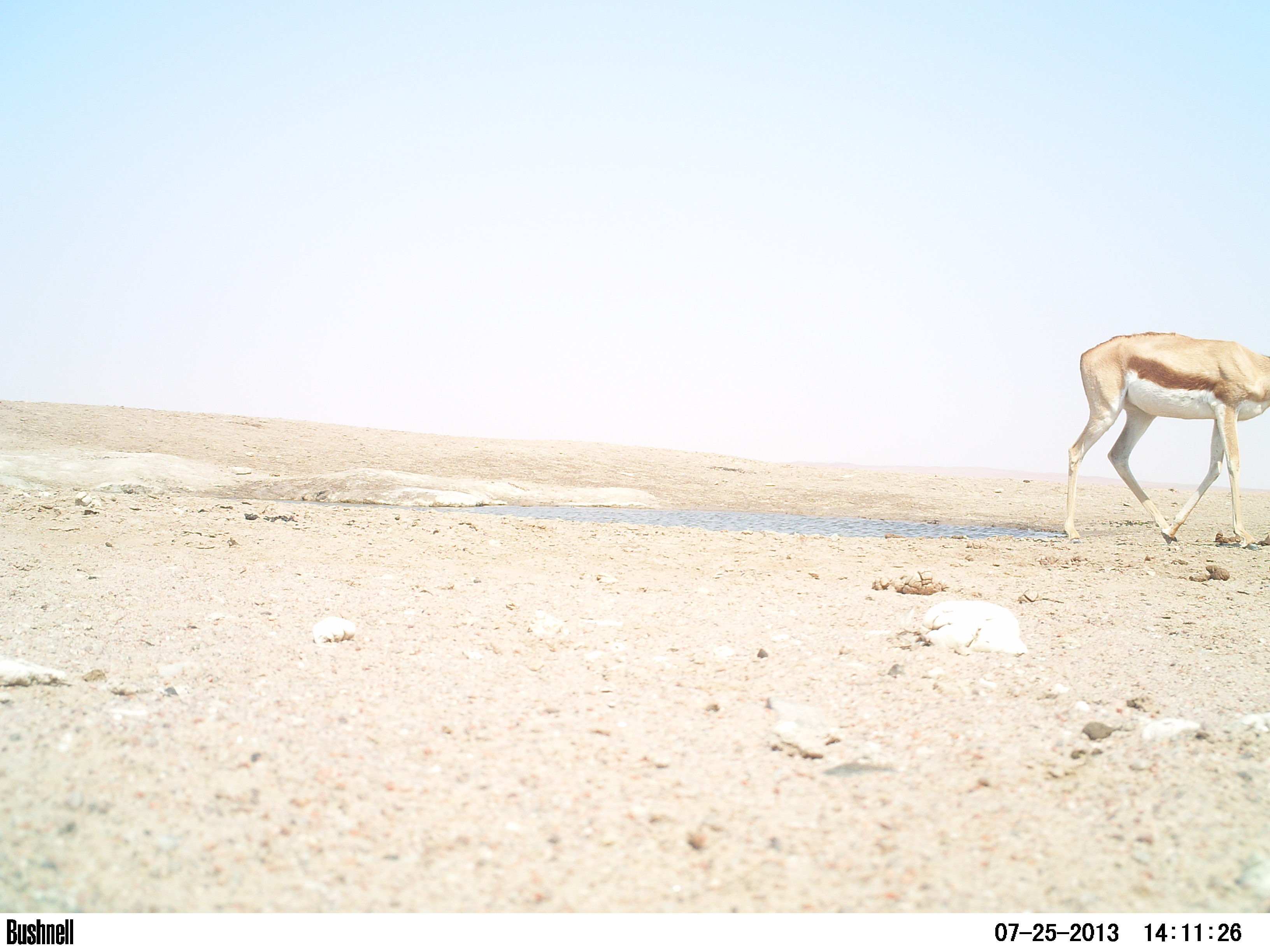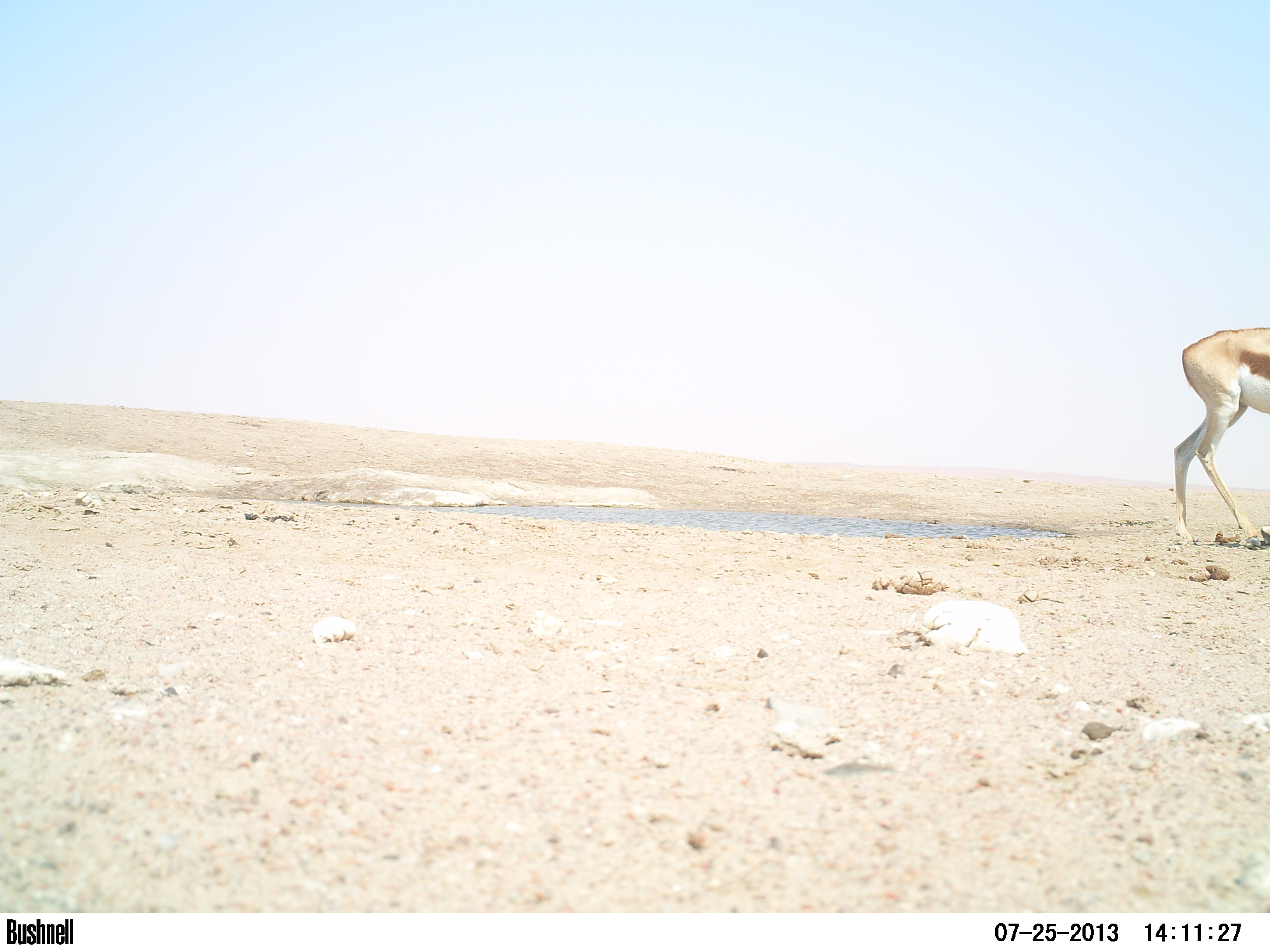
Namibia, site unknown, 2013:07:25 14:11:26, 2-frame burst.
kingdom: Animalia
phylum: Chordata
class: Mammalia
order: Artiodactyla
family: Bovidae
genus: Antidorcas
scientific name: Antidorcas marsupialis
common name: springbok